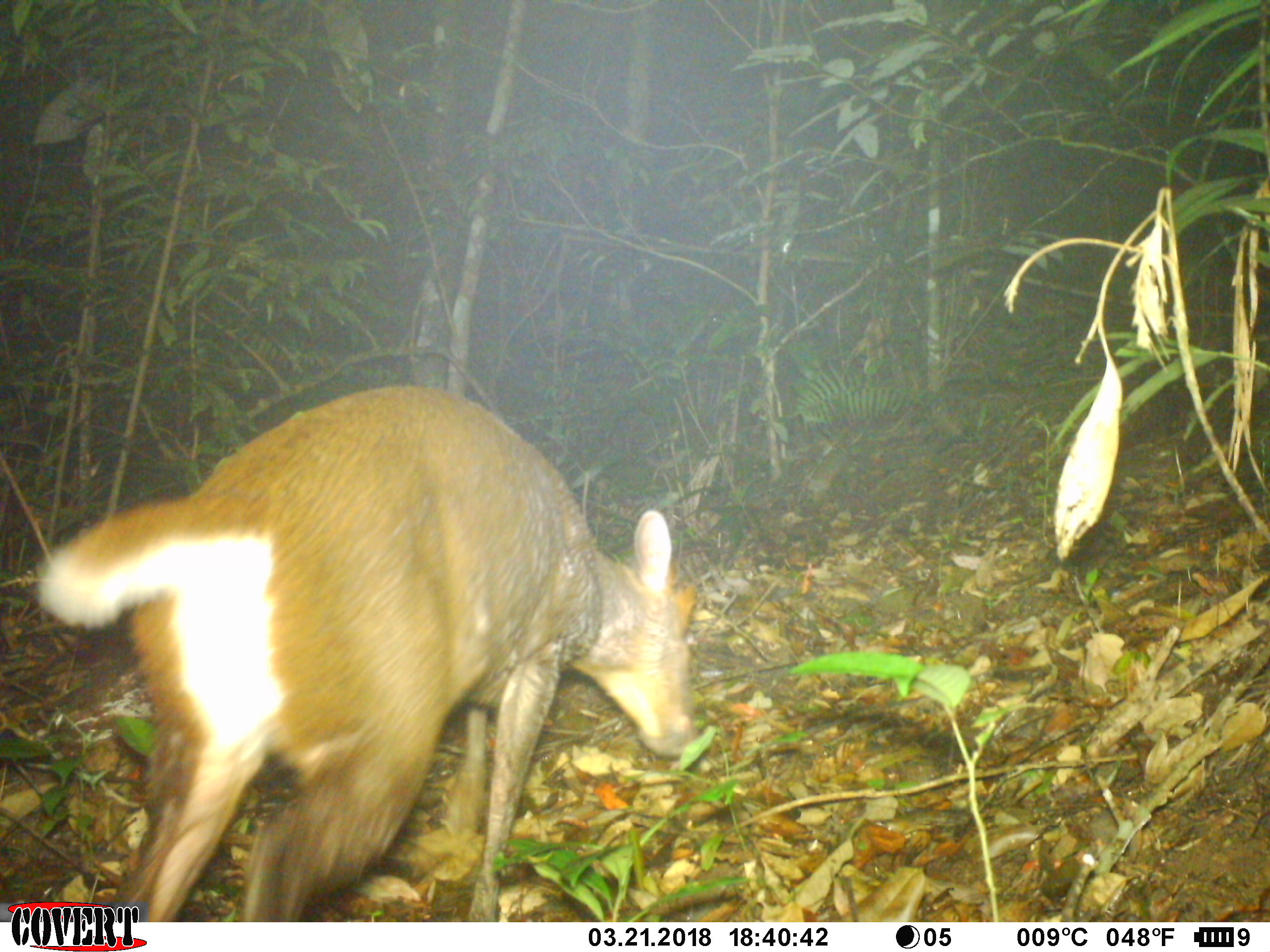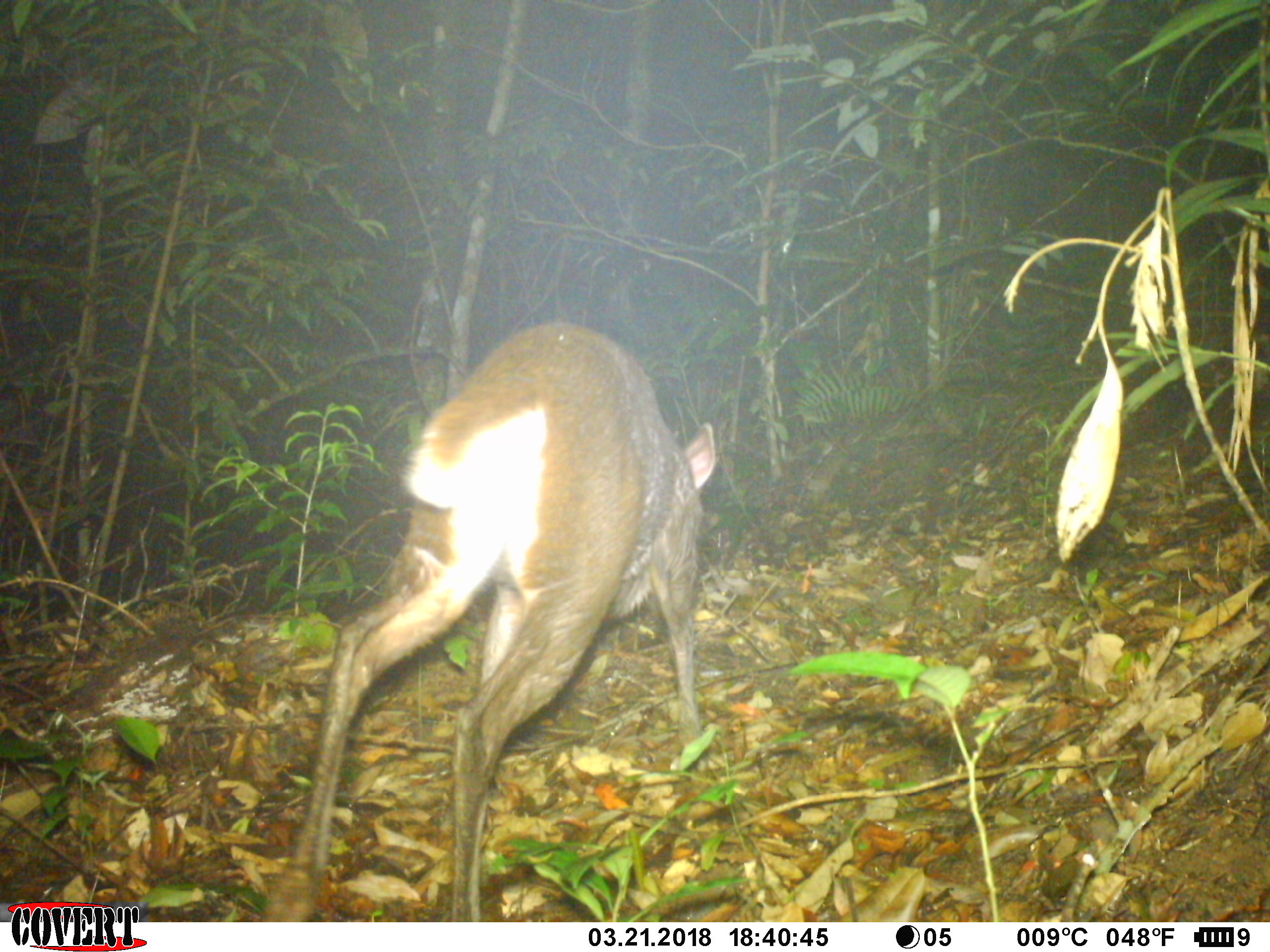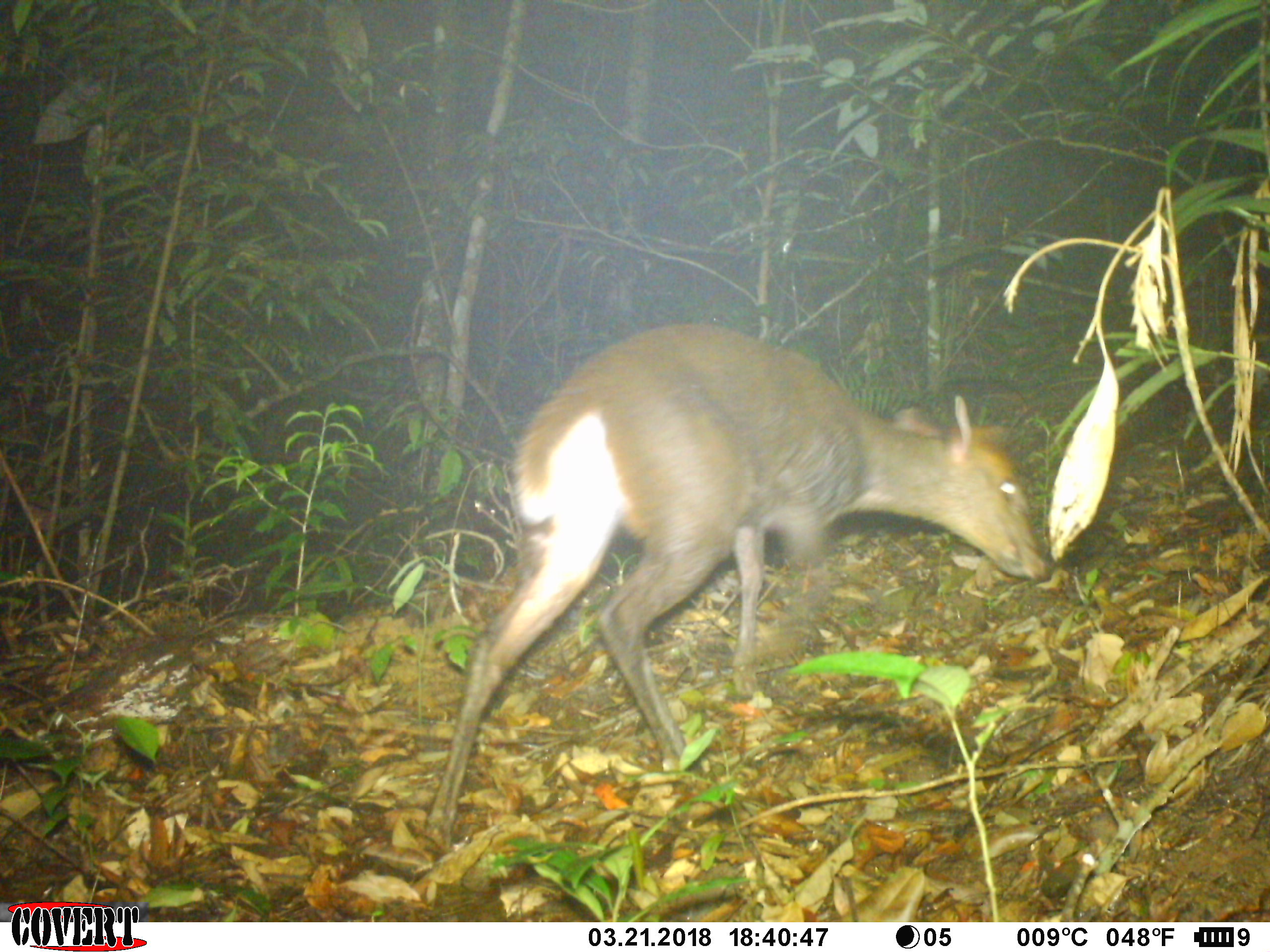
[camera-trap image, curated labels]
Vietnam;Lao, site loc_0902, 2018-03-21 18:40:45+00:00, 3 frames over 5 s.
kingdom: Animalia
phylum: Chordata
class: Mammalia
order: Artiodactyla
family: Cervidae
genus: Muntiacus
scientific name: Muntiacus rooseveltorum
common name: roosevelt's muntjac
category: roosevelts muntjac group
Roosevelts muntjac group (roosevelt's muntjac) (Muntiacus rooseveltorum). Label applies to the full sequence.